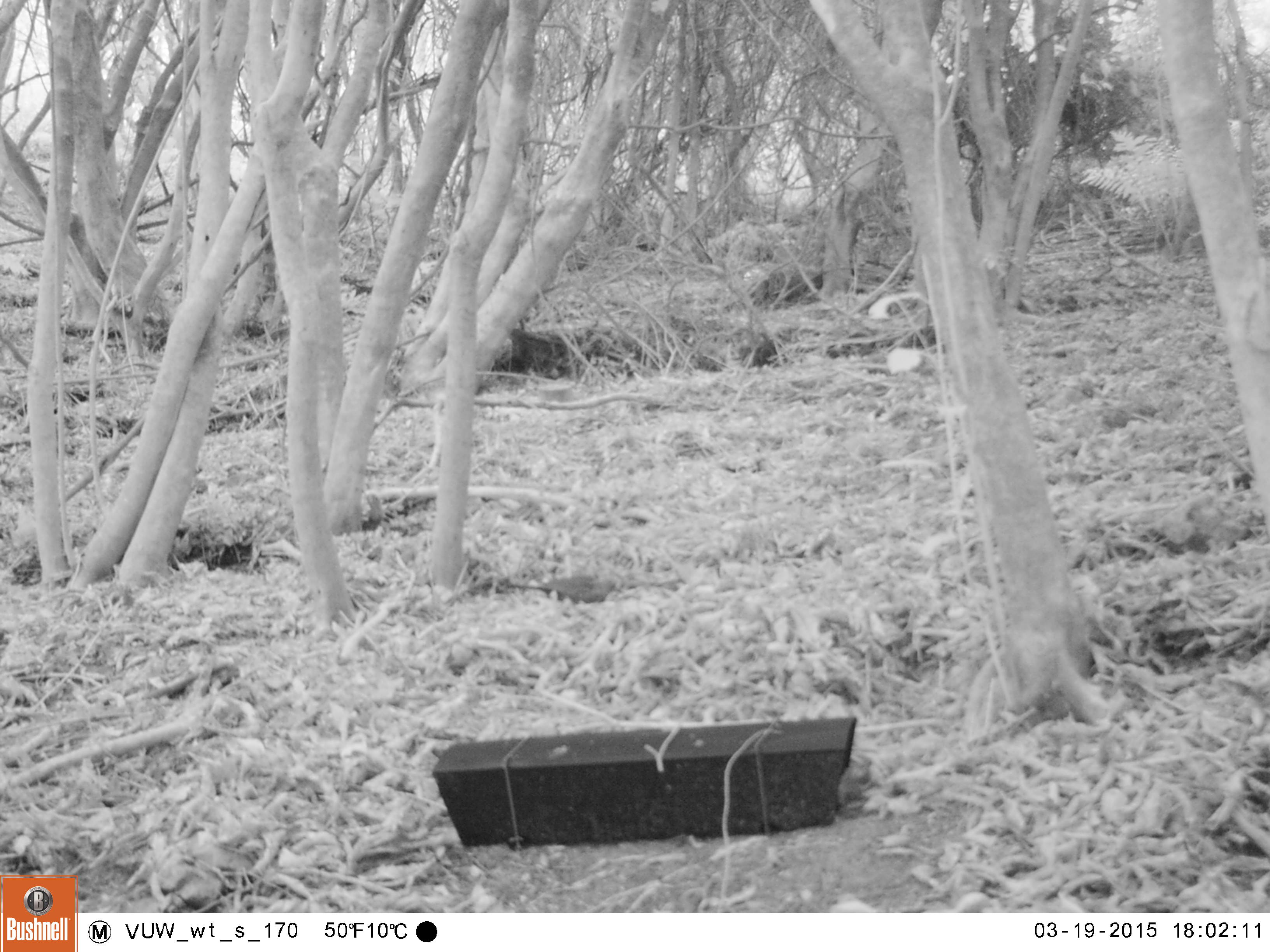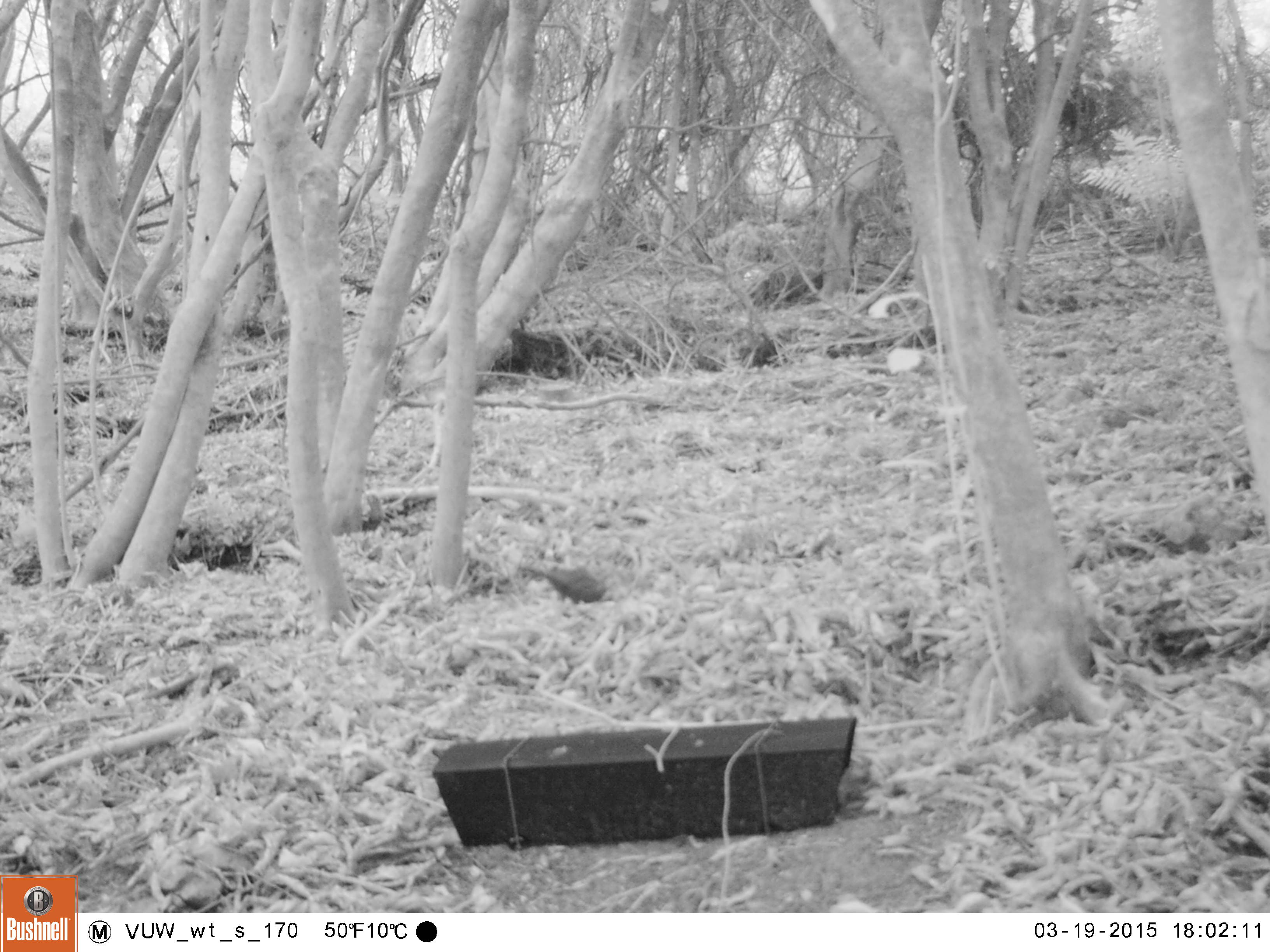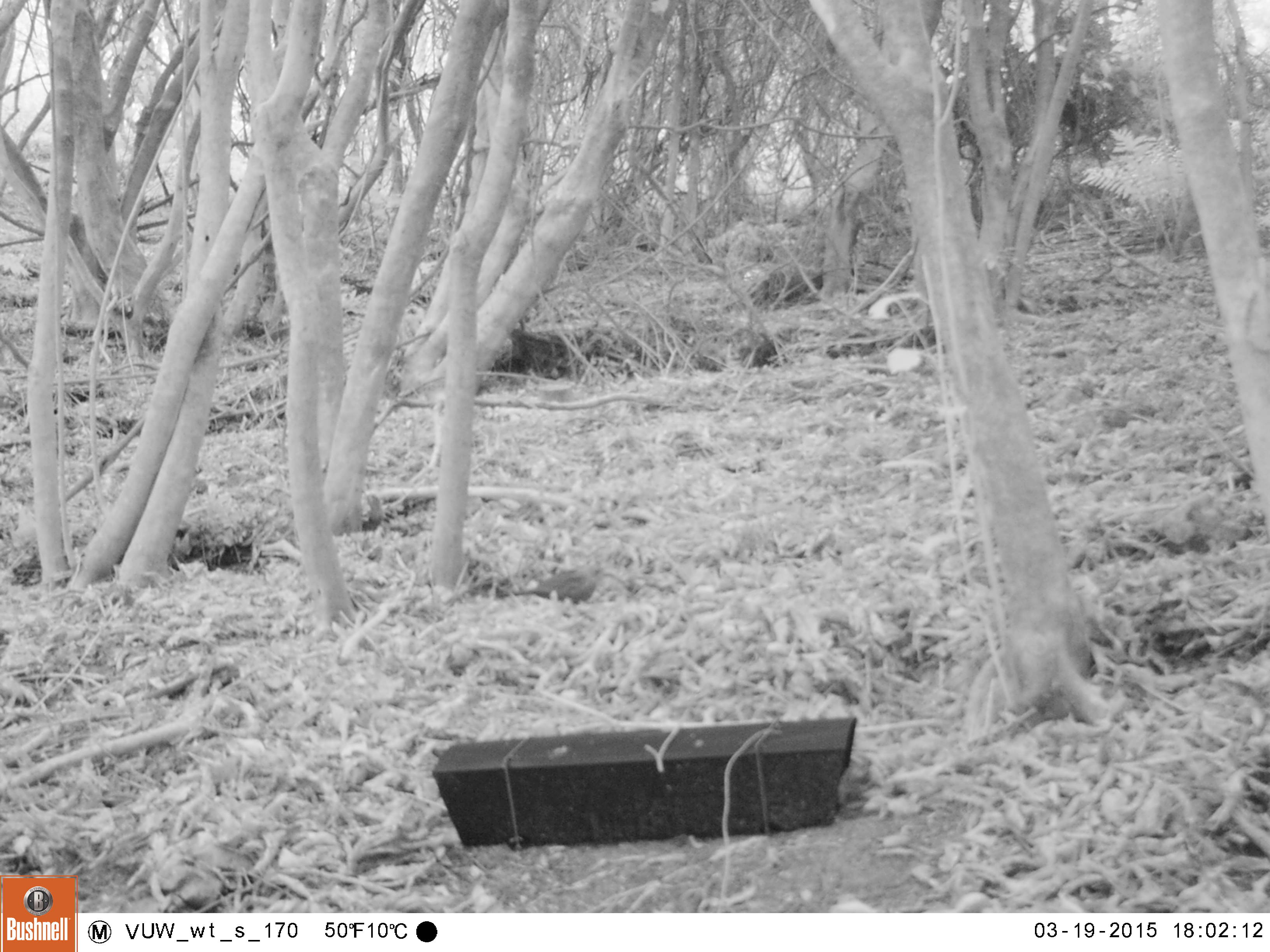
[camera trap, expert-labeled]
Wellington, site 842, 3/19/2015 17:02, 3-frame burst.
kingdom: Animalia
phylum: Chordata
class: Aves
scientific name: Aves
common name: bird